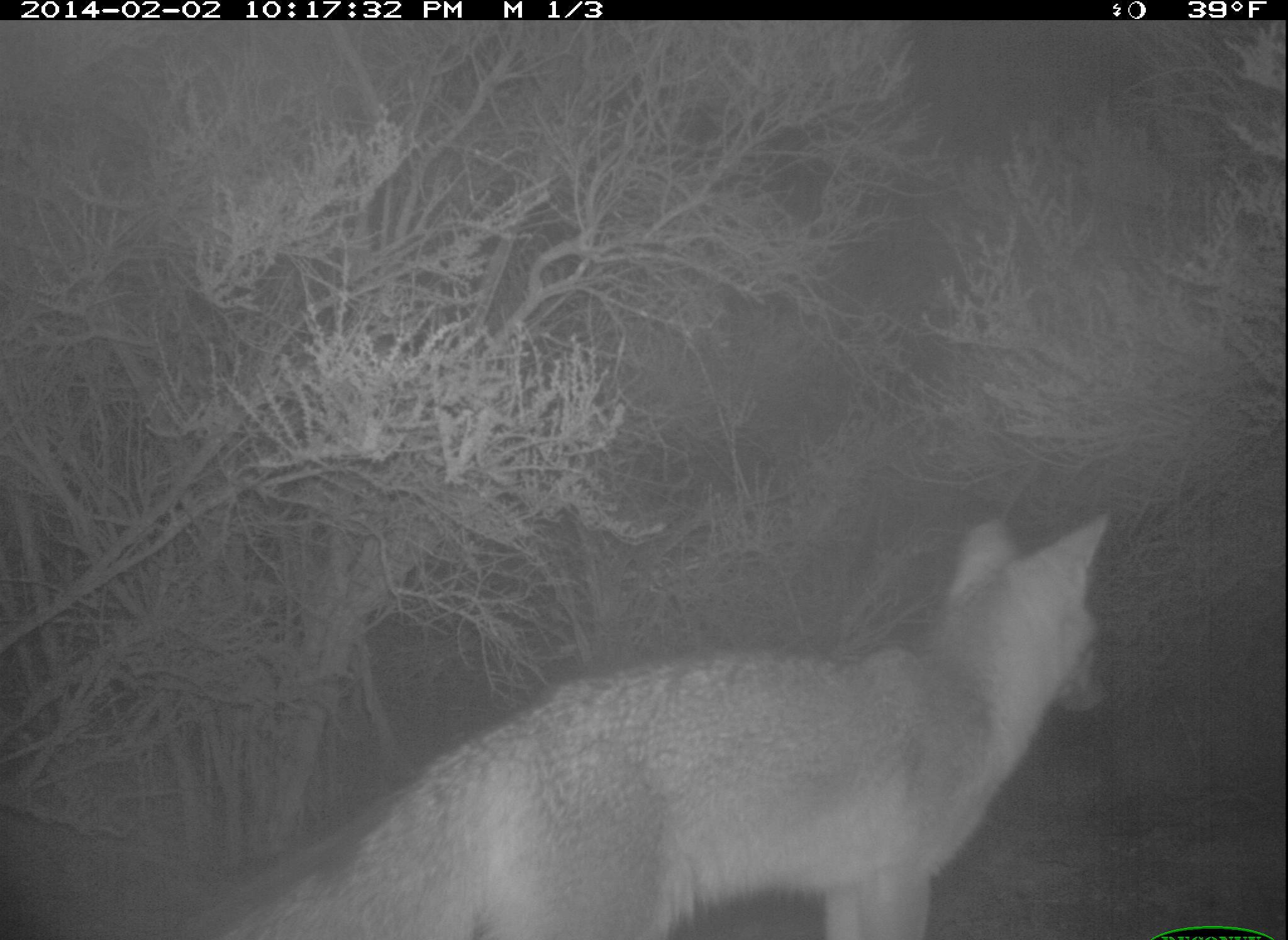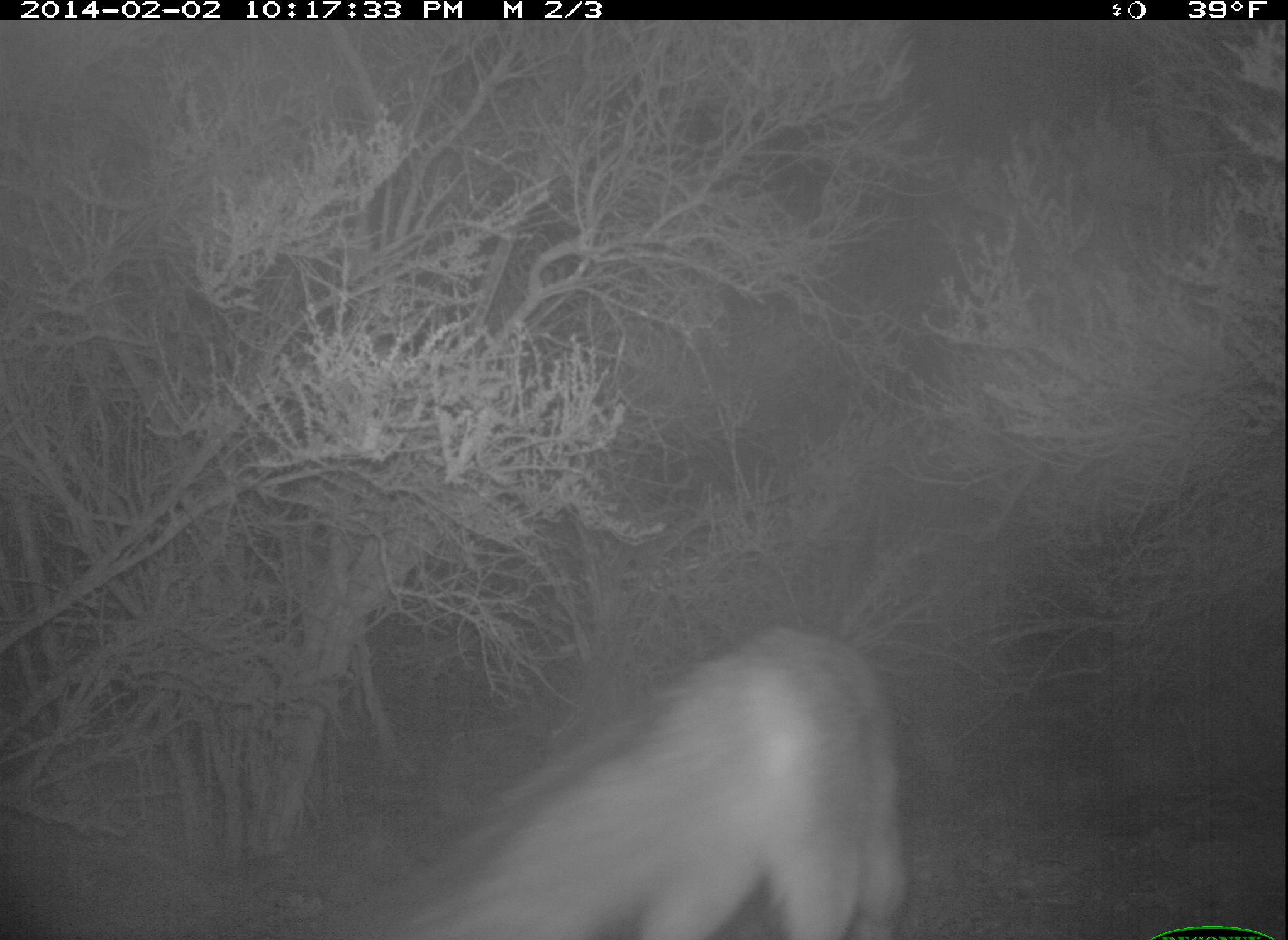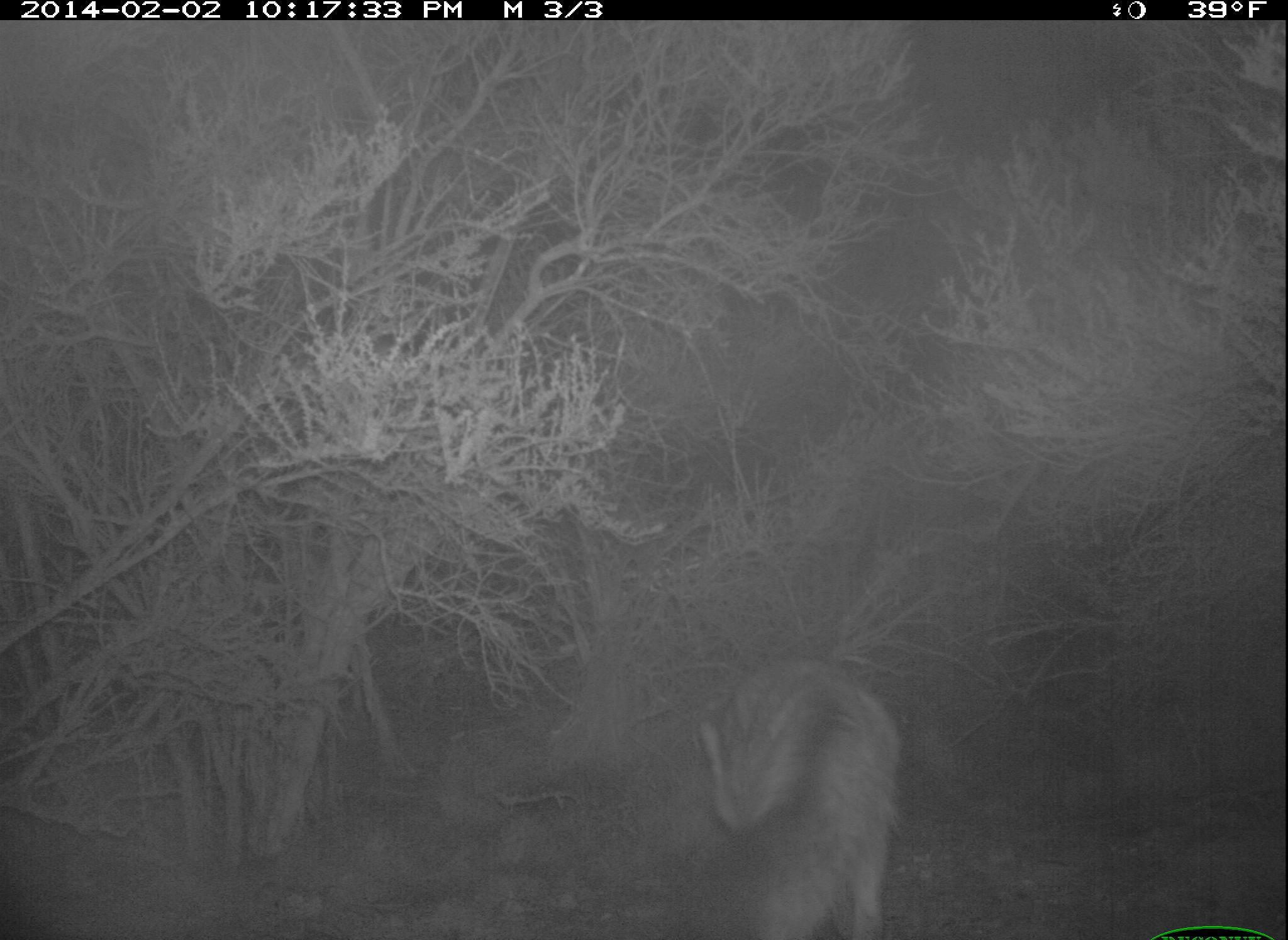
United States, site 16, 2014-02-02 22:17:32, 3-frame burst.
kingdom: Animalia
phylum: Chordata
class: Mammalia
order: Carnivora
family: Canidae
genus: Urocyon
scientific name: Urocyon cinereoargenteus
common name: gray fox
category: fox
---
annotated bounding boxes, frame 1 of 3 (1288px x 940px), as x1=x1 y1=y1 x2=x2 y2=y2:
fox: x1=184 y1=507 x2=1114 y2=939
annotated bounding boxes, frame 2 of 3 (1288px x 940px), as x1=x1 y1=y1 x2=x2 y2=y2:
fox: x1=350 y1=622 x2=911 y2=939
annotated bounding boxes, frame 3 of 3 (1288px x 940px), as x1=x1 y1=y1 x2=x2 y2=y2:
fox: x1=696 y1=652 x2=904 y2=939